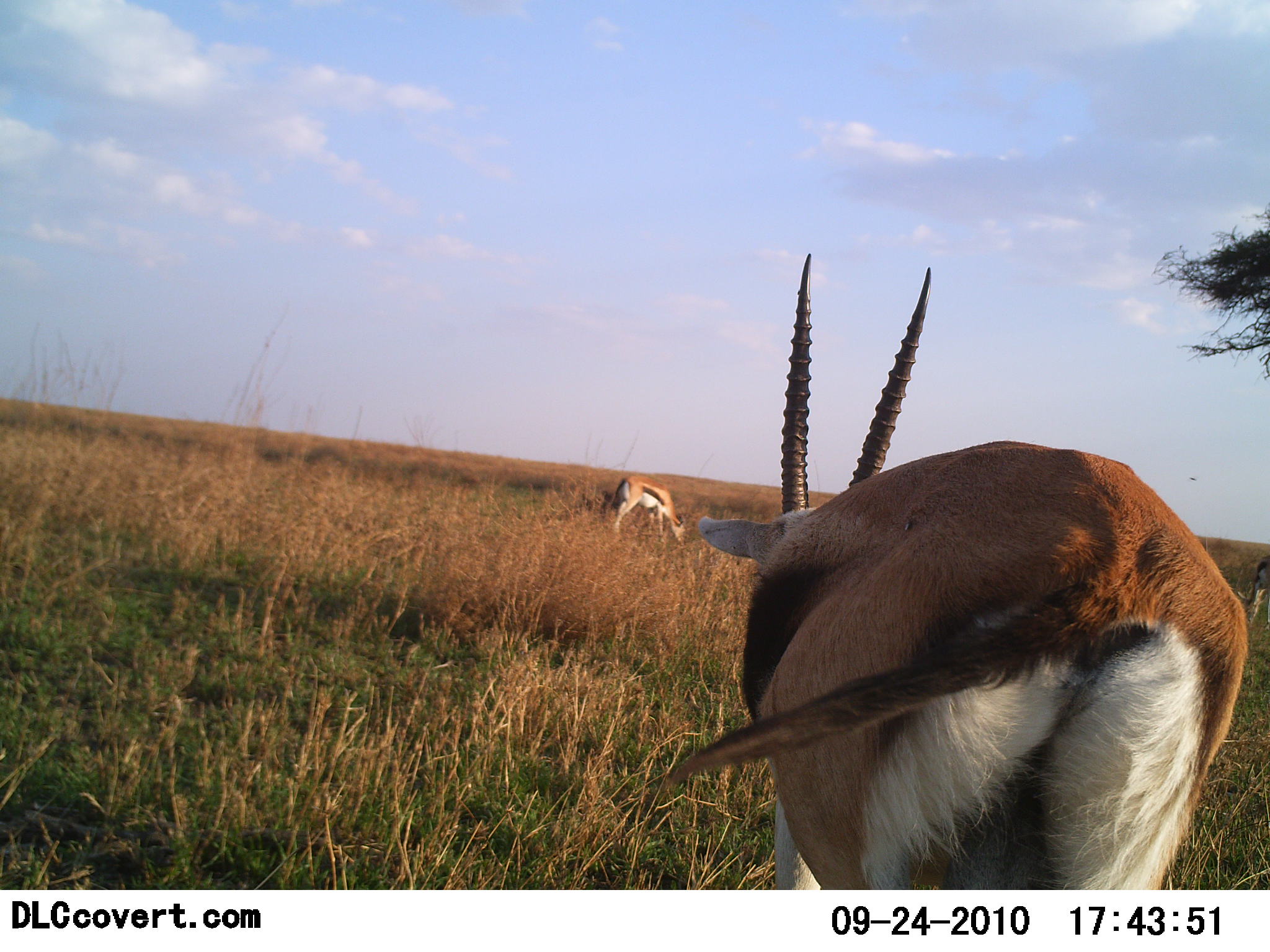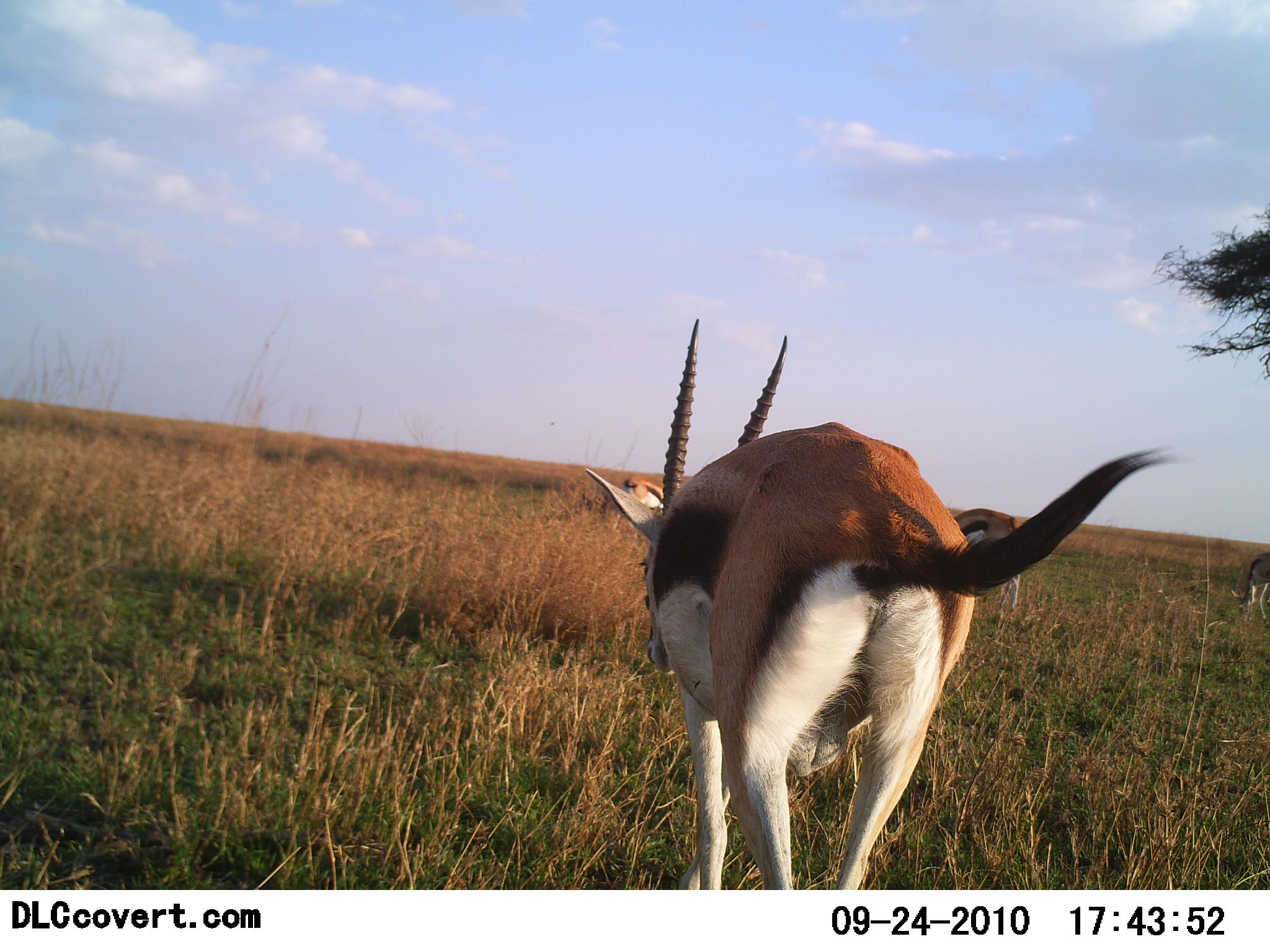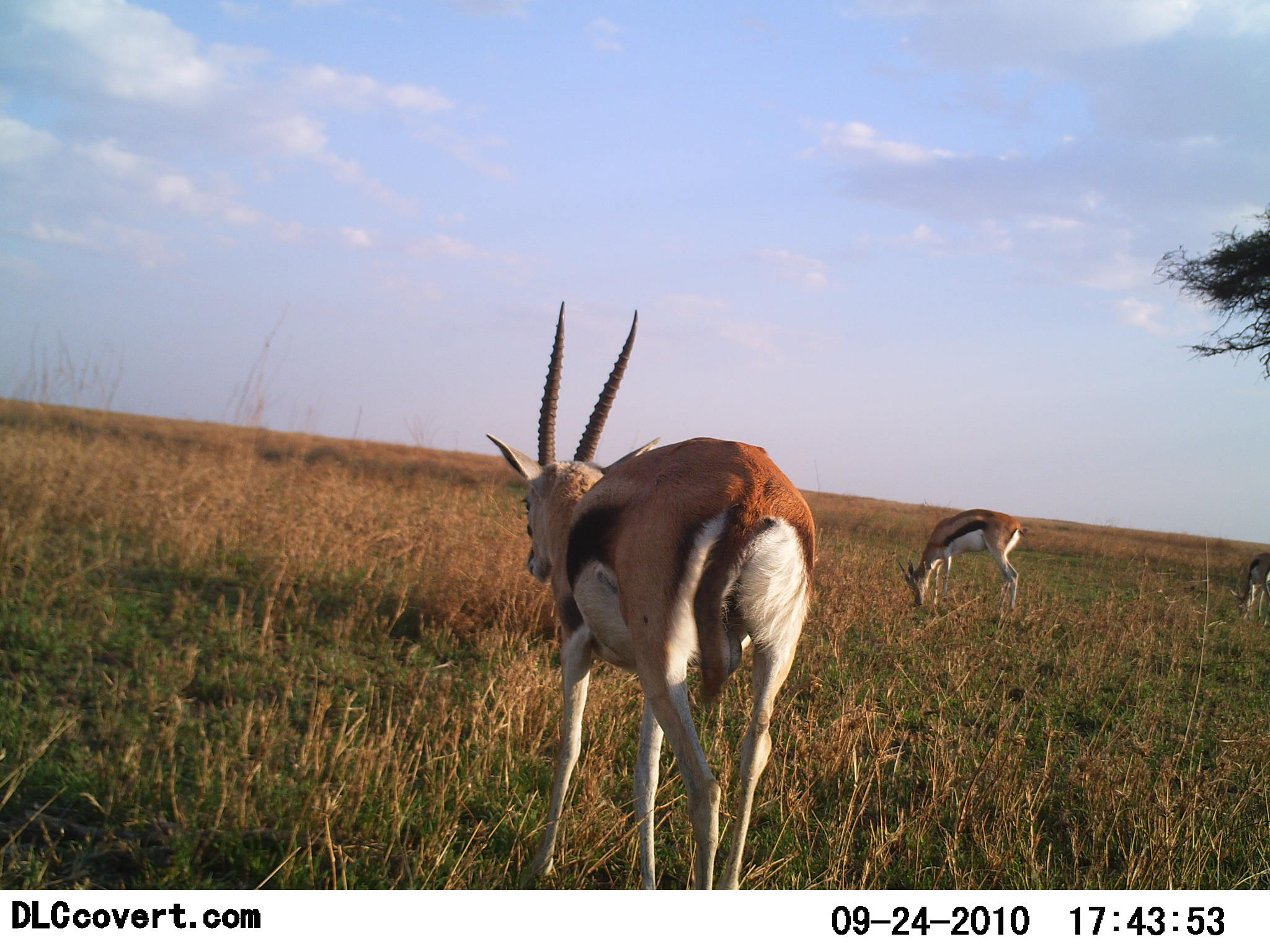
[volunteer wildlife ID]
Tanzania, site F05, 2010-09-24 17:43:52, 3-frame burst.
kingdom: Animalia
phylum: Chordata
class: Mammalia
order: Artiodactyla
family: Bovidae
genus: Eudorcas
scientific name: Eudorcas thomsonii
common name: thomson's gazelle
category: gazellethomsons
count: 4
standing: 28%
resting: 0%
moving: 72%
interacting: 0%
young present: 0%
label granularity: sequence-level